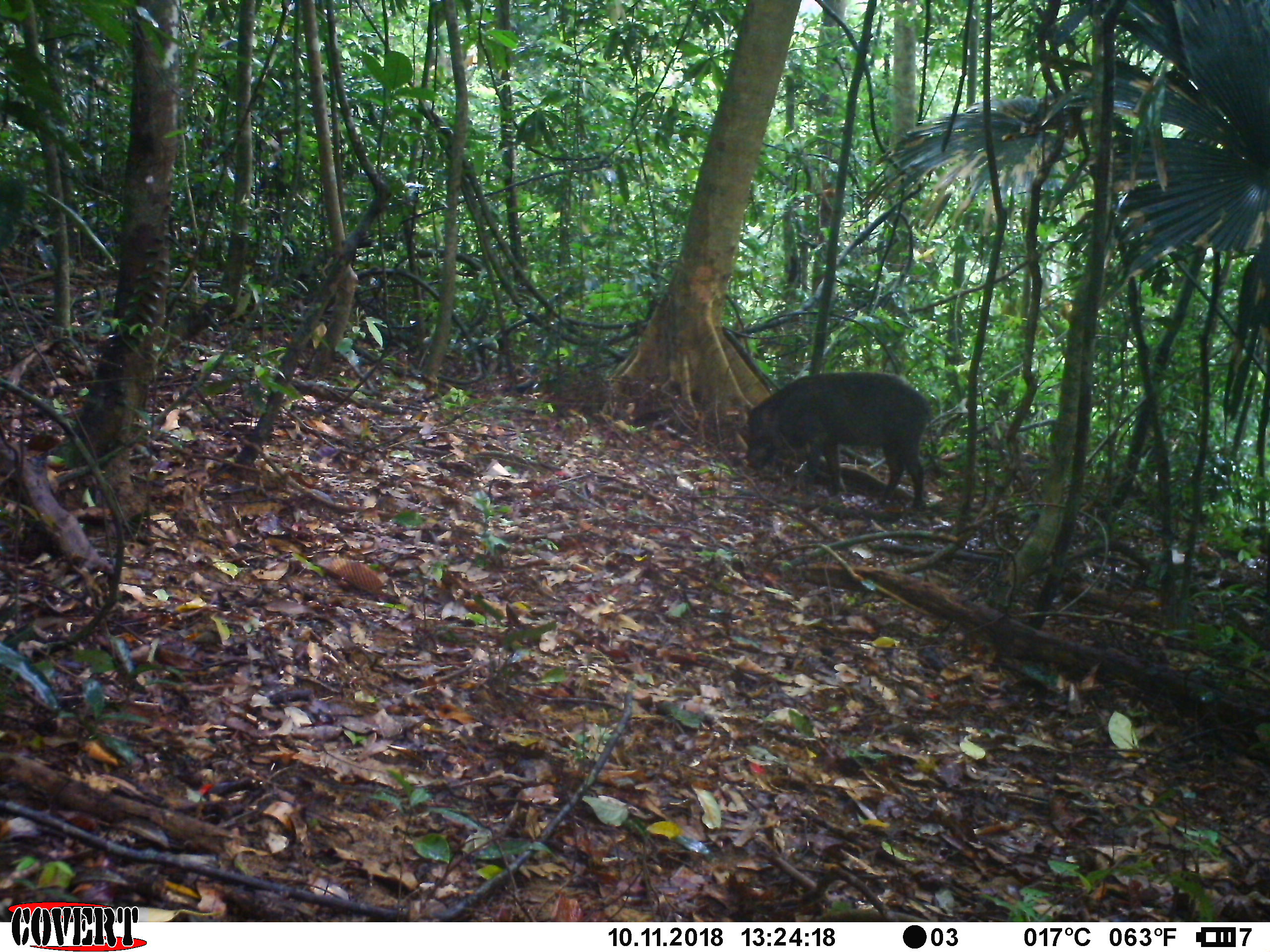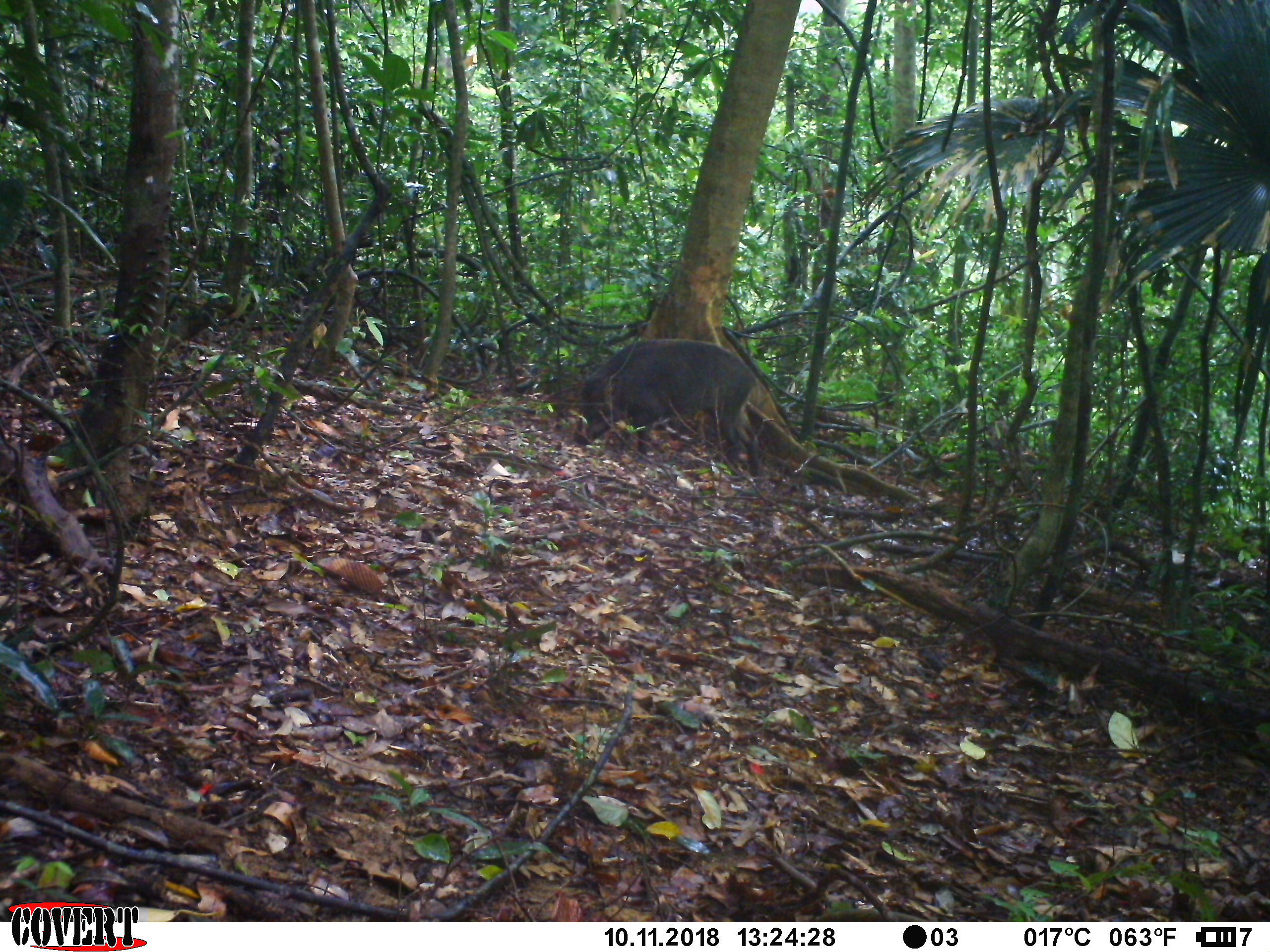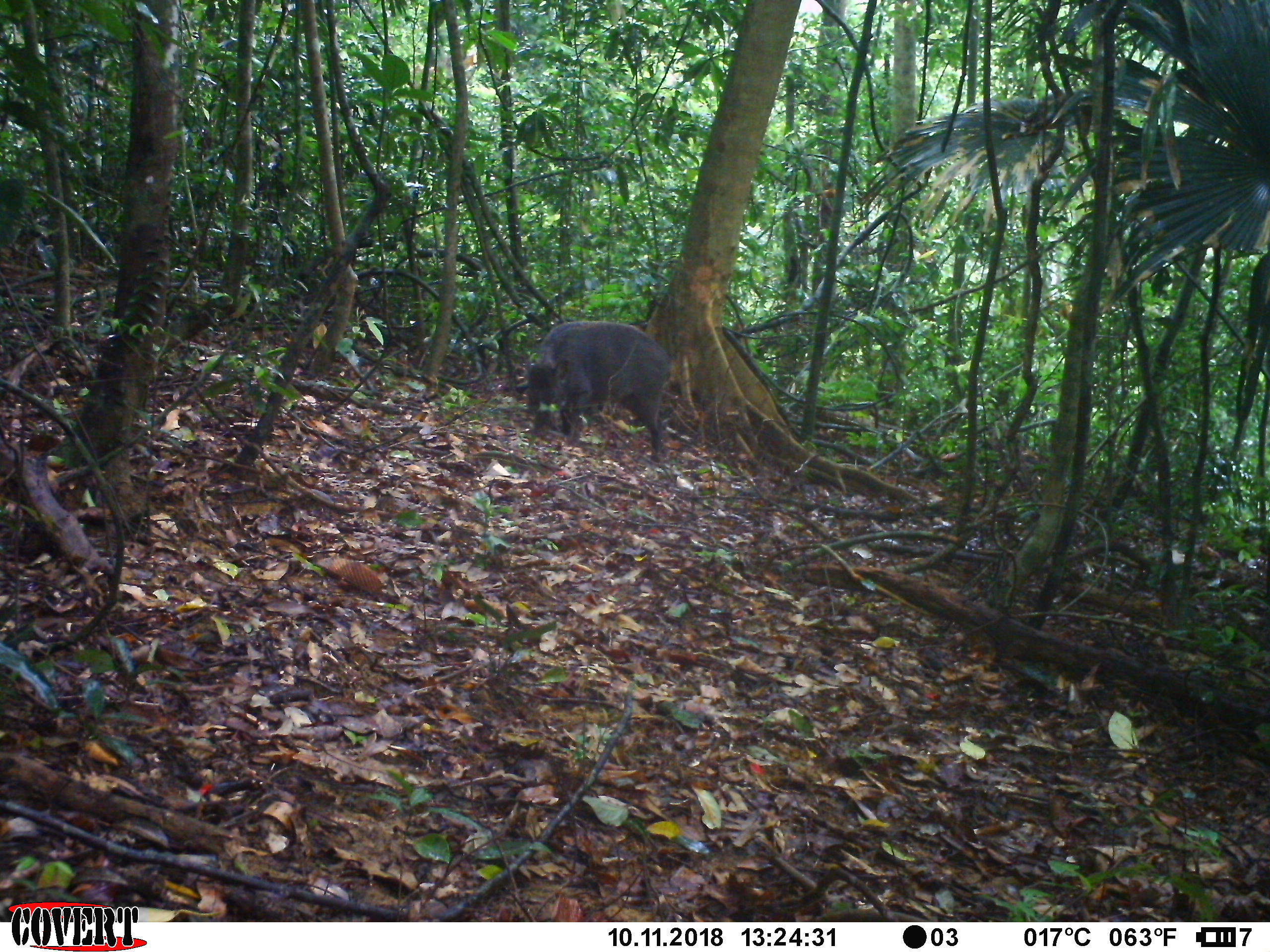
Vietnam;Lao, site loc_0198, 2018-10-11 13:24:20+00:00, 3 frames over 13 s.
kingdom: Animalia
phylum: Chordata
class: Mammalia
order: Artiodactyla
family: Suidae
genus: Sus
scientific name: Sus scrofa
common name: eurasian wild pig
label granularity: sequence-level